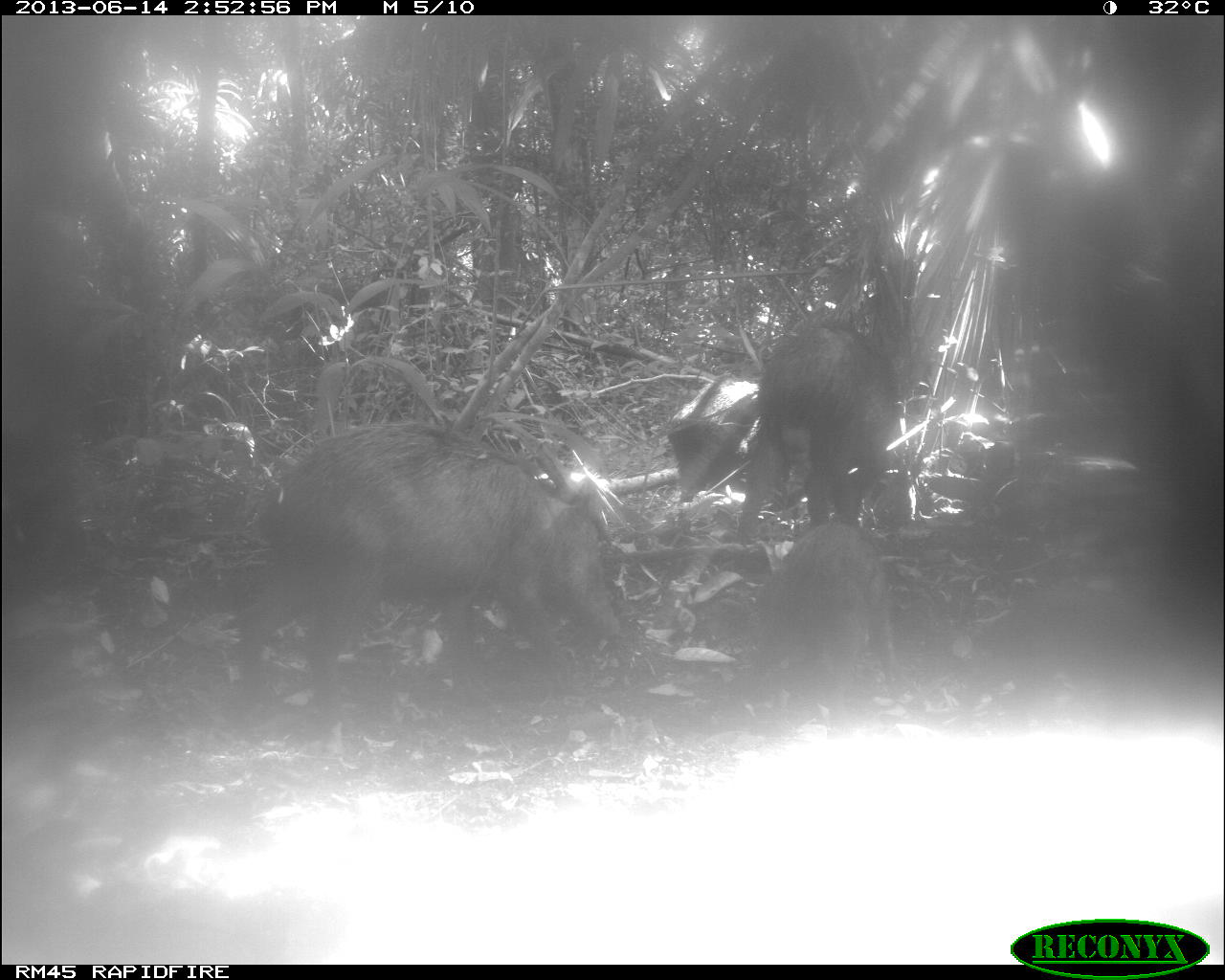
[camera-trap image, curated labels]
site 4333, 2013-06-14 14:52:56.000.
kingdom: Animalia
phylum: Chordata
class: Mammalia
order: Artiodactyla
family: Tayassuidae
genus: Tayassu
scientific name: Tayassu pecari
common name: white-lipped peccary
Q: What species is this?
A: Tayassu pecari (white-lipped peccary).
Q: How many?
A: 3.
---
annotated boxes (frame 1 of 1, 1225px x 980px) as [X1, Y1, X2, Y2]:
tayassu pecari: [234, 419, 620, 730]; [734, 319, 895, 540]; [742, 521, 893, 727]